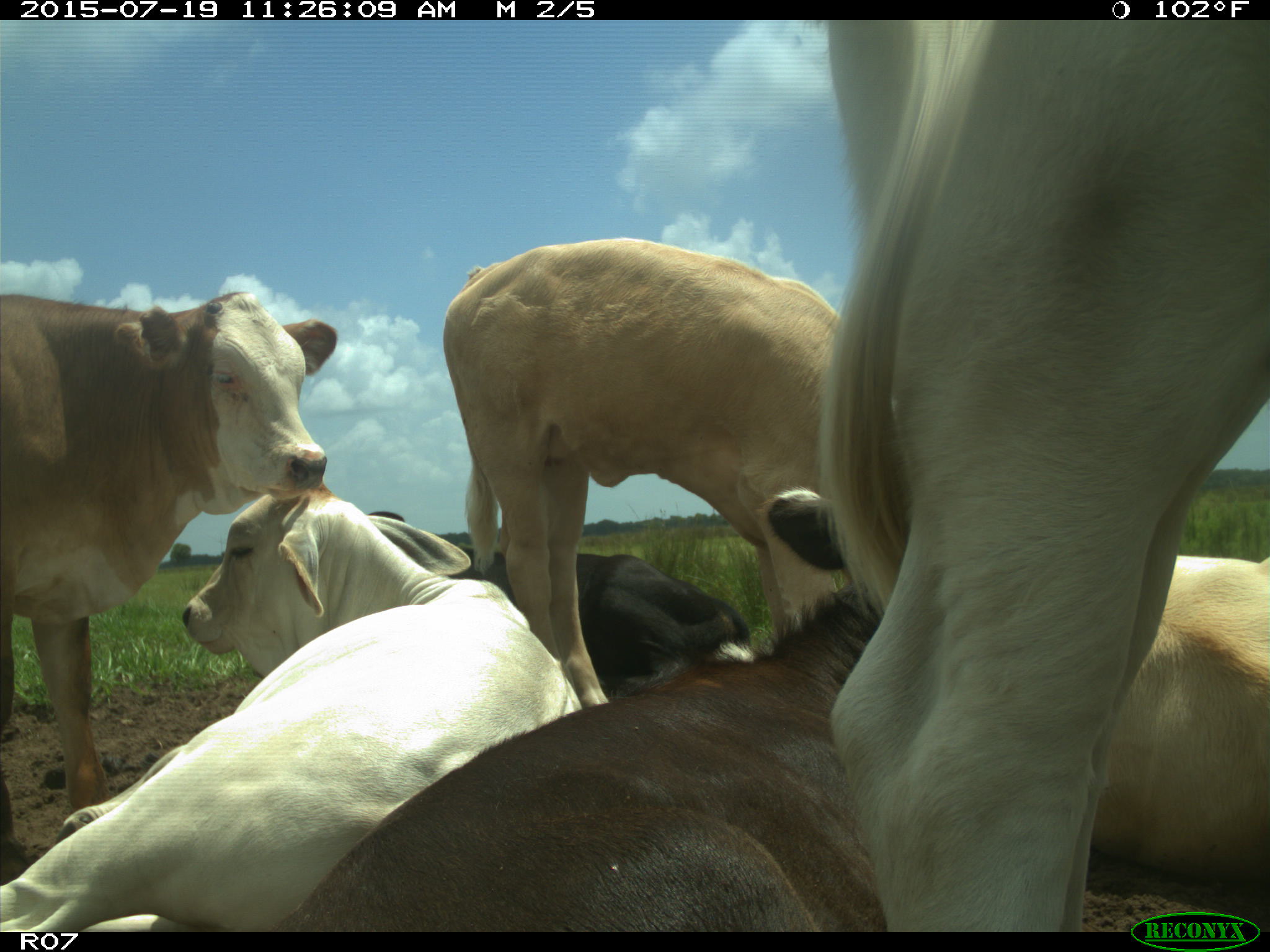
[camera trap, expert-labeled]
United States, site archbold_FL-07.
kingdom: Animalia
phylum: Chordata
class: Mammalia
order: Artiodactyla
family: Bovidae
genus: Bos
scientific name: Bos taurus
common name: domestic cow